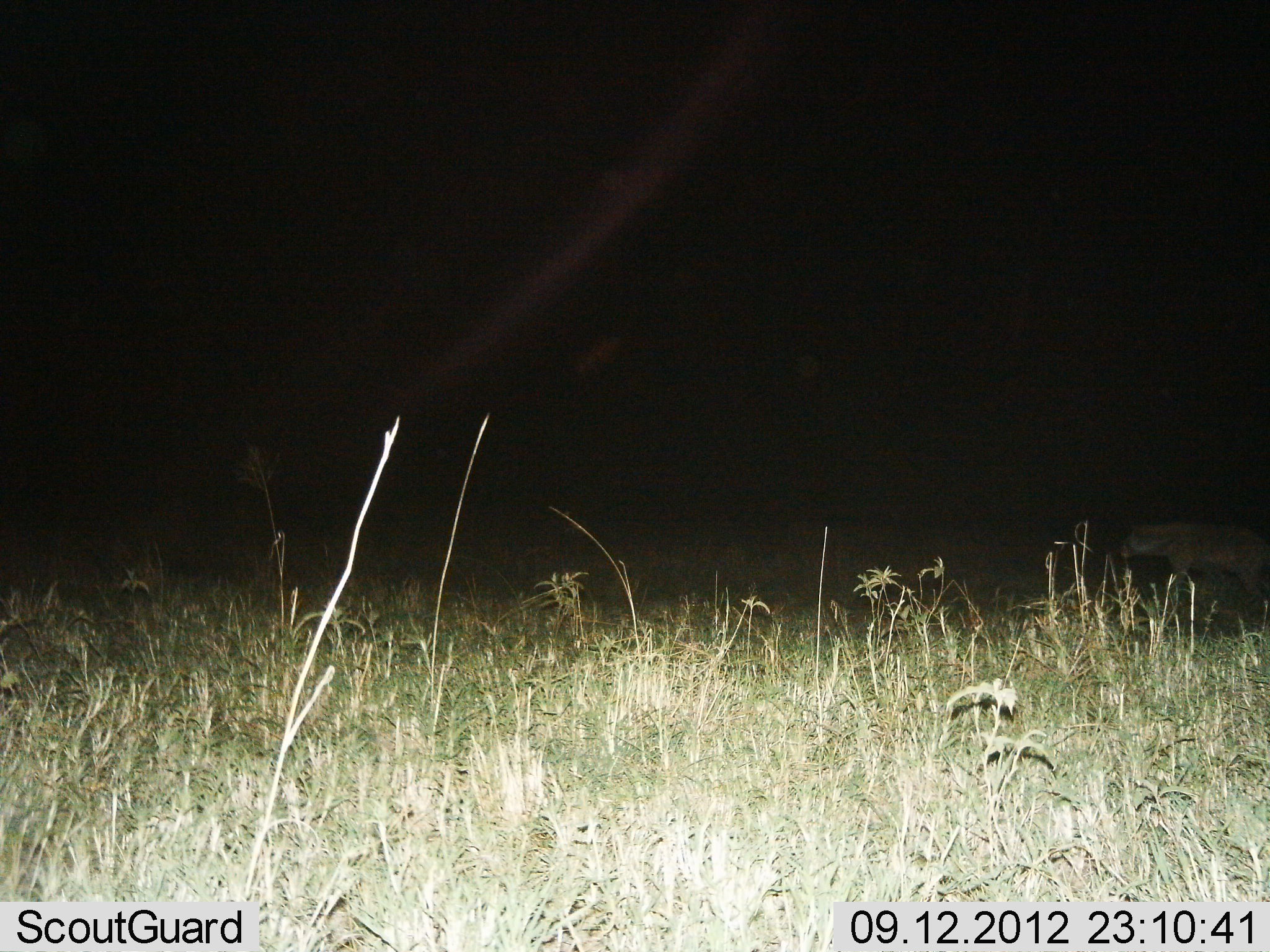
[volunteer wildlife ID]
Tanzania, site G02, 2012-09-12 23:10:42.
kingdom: Animalia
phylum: Chordata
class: Mammalia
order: Carnivora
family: Hyaenidae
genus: Crocuta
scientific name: Crocuta crocuta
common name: spotted hyena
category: hyenaspotted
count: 1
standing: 20%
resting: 0%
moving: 80%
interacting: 0%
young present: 0%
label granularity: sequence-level